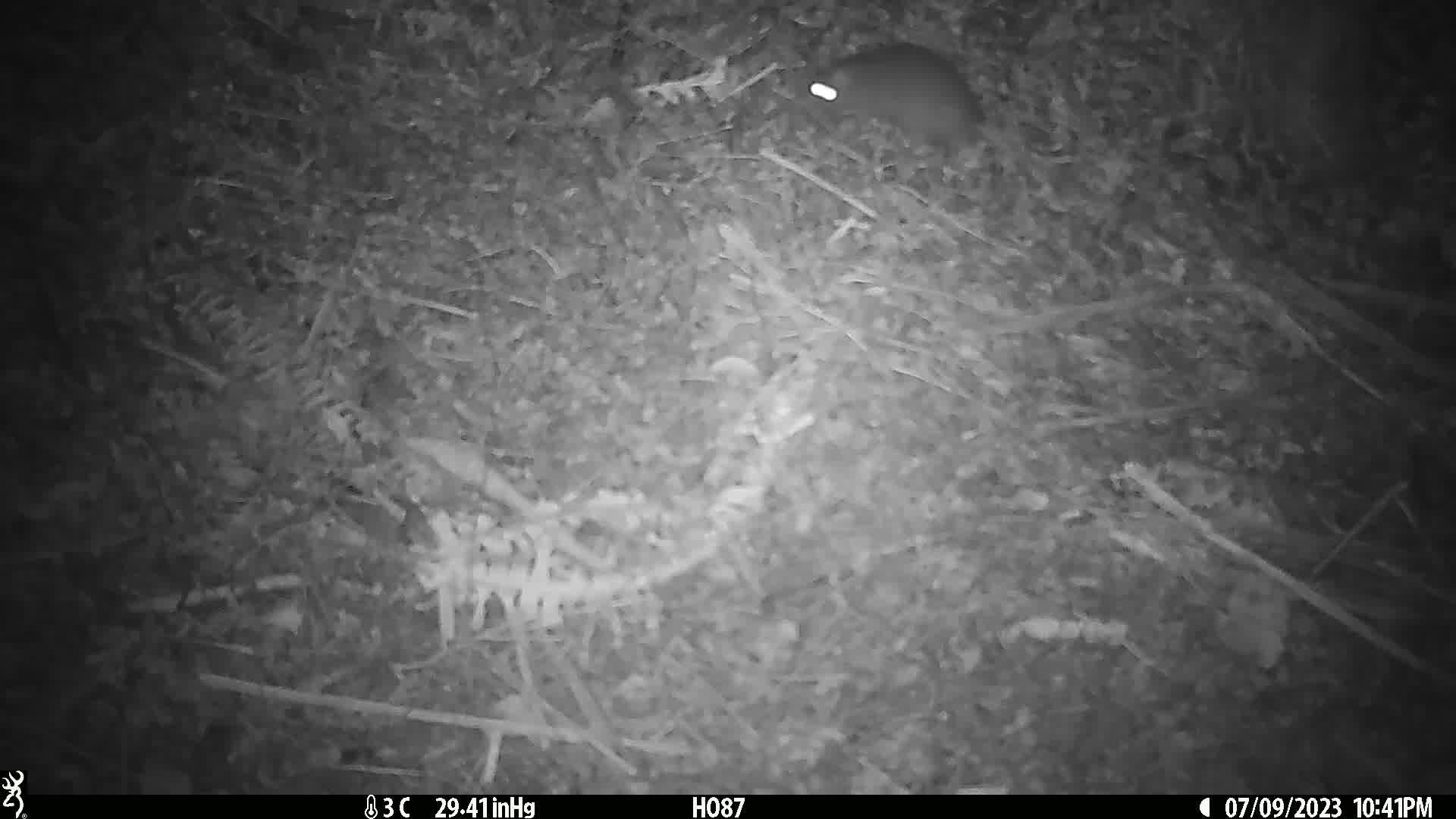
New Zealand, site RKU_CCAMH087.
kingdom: Animalia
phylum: Chordata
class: Mammalia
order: Rodentia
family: Muridae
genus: Rattus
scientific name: Rattus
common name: rat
Rat (Rattus).